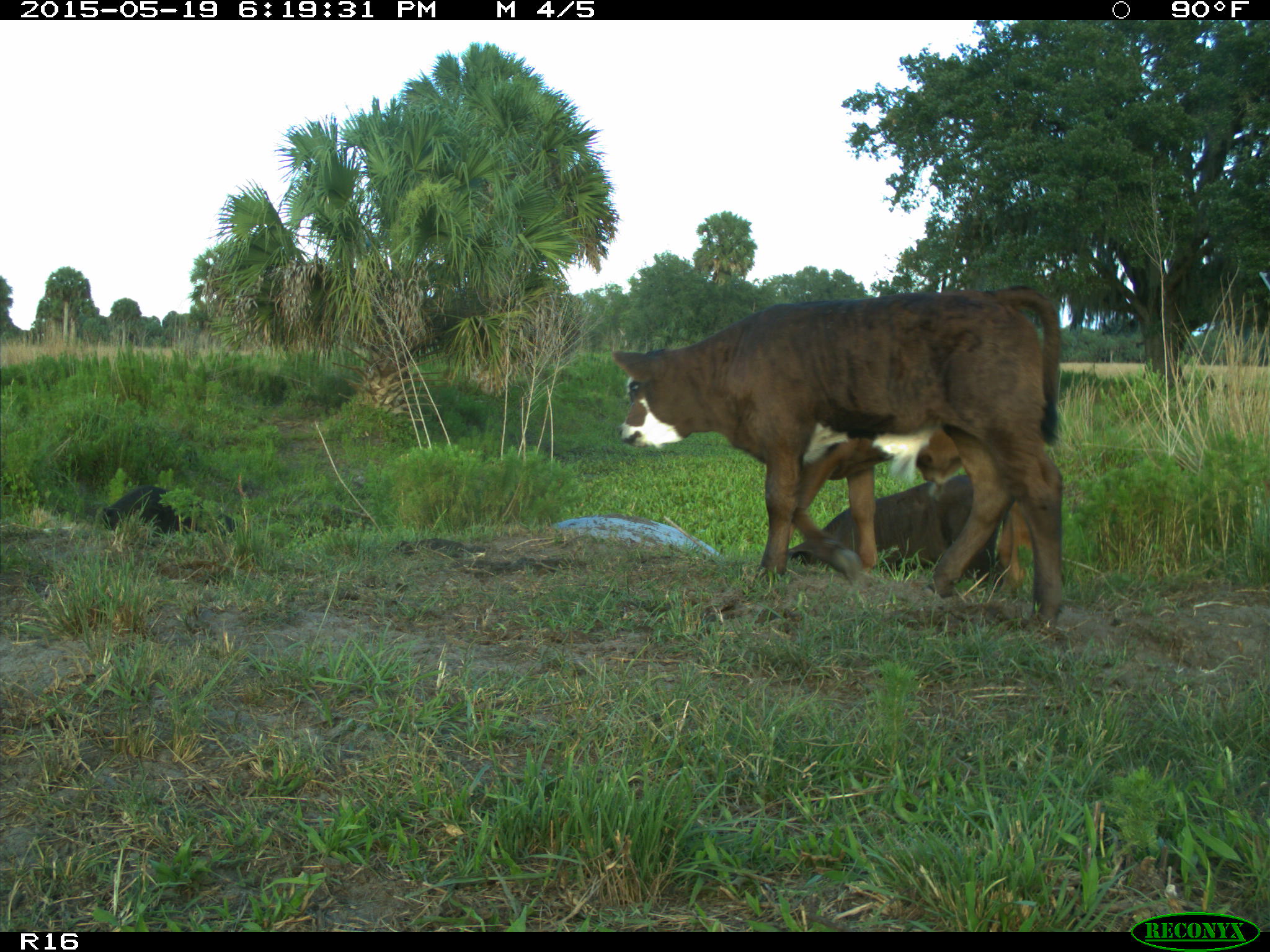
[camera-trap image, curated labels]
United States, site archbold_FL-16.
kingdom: Animalia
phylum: Chordata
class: Mammalia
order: Artiodactyla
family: Suidae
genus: Sus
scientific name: Sus scrofa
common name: wild boar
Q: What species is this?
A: Sus scrofa (wild boar).